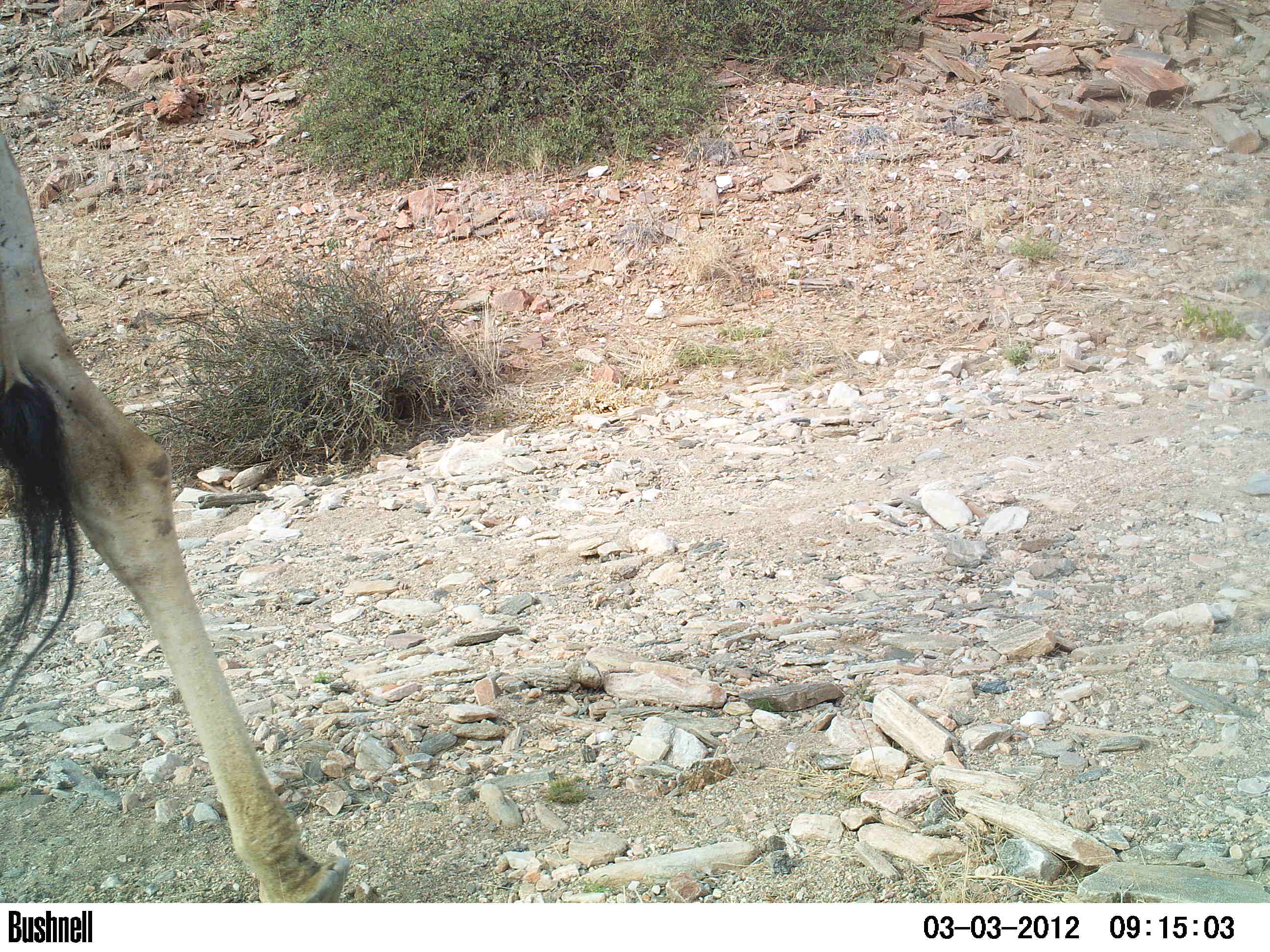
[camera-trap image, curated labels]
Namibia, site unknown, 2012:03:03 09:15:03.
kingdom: Animalia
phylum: Chordata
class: Mammalia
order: Artiodactyla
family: Giraffidae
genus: Giraffa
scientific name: Giraffa camelopardalis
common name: giraffe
Giraffa camelopardalis (giraffe).